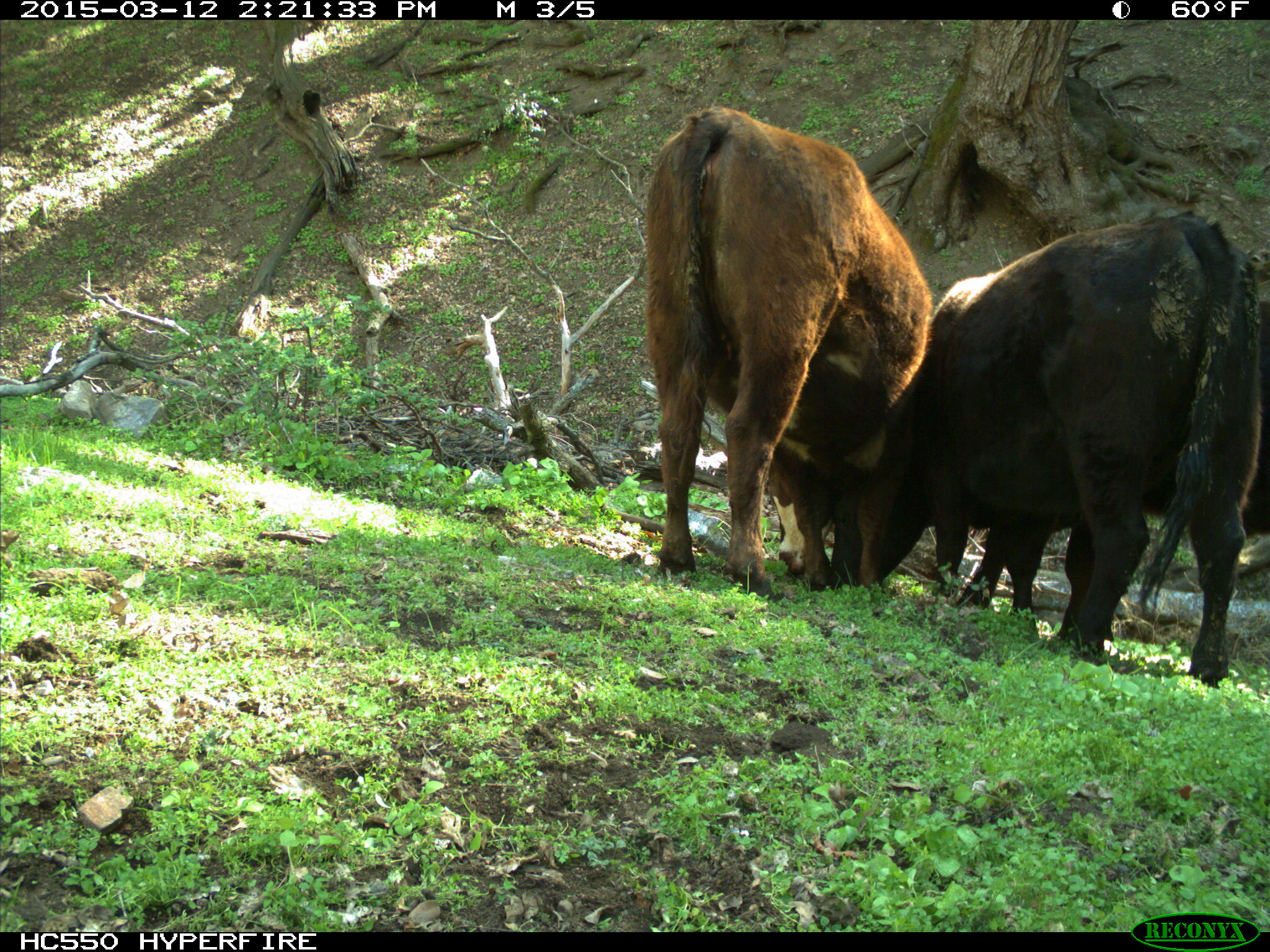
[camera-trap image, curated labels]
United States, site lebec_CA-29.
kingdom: Animalia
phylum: Chordata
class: Mammalia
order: Artiodactyla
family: Bovidae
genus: Bos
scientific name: Bos taurus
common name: domestic cow